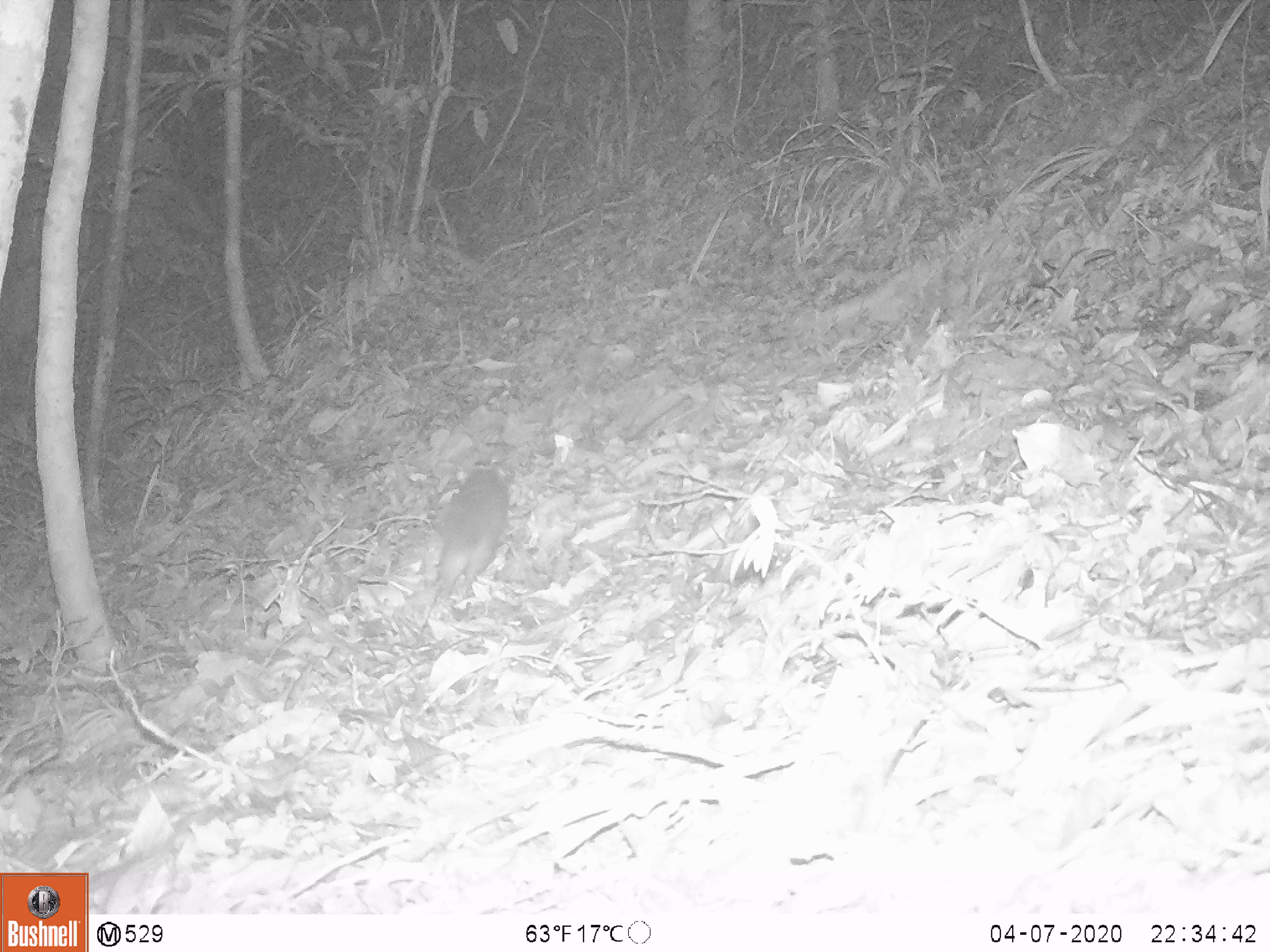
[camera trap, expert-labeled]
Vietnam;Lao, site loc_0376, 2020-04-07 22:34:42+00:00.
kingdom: Animalia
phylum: Chordata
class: Mammalia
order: Carnivora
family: Mustelidae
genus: Melogale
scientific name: Melogale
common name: ferret badger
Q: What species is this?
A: Ferret badger (Melogale).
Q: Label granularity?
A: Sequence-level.